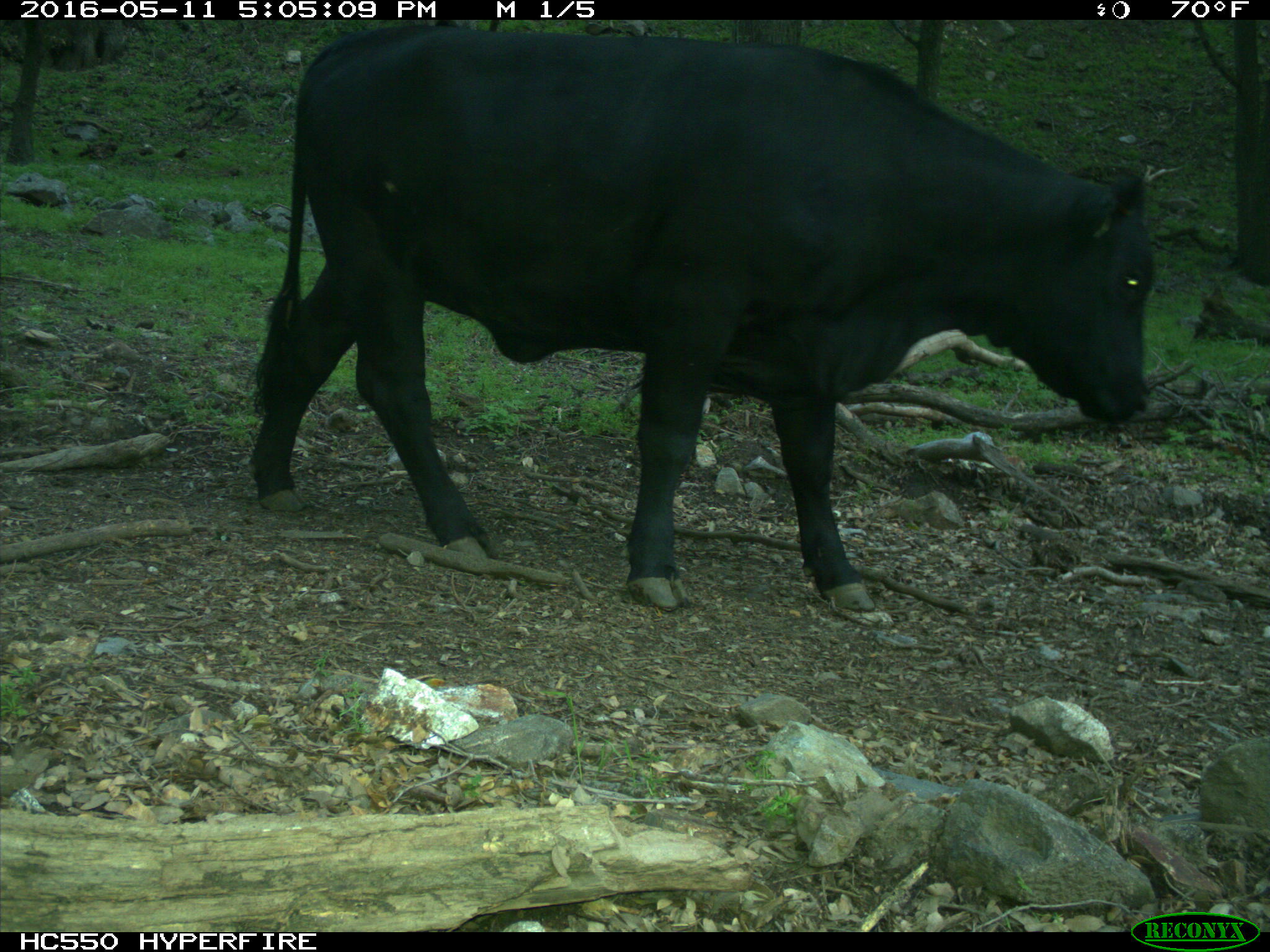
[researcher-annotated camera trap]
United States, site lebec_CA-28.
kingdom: Animalia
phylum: Chordata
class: Mammalia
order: Artiodactyla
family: Bovidae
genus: Bos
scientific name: Bos taurus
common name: domestic cow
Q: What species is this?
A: Bos taurus (domestic cow).